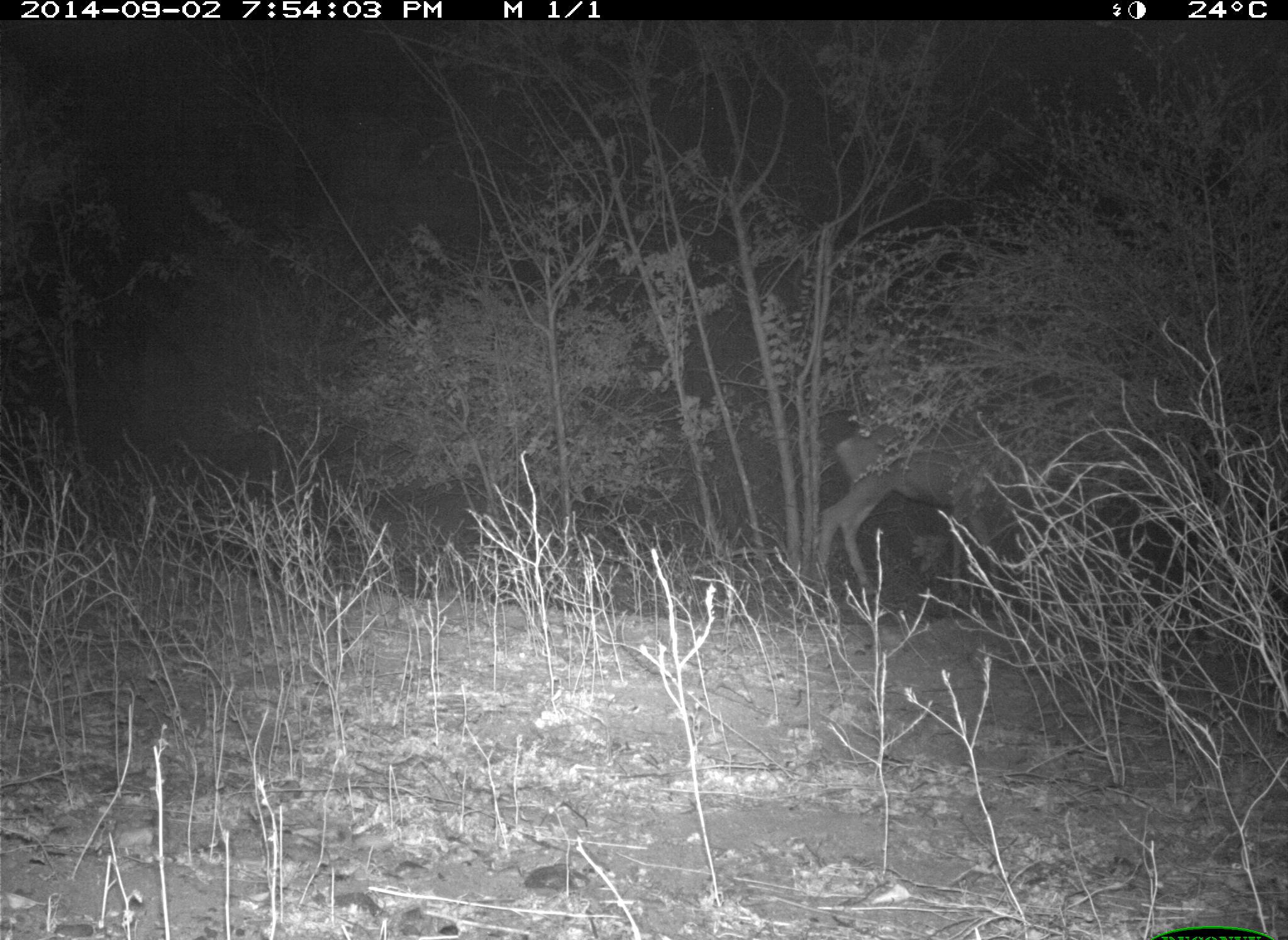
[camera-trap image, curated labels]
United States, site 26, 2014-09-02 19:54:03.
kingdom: Animalia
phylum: Chordata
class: Mammalia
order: Artiodactyla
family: Cervidae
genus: Odocoileus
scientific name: Odocoileus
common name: deer